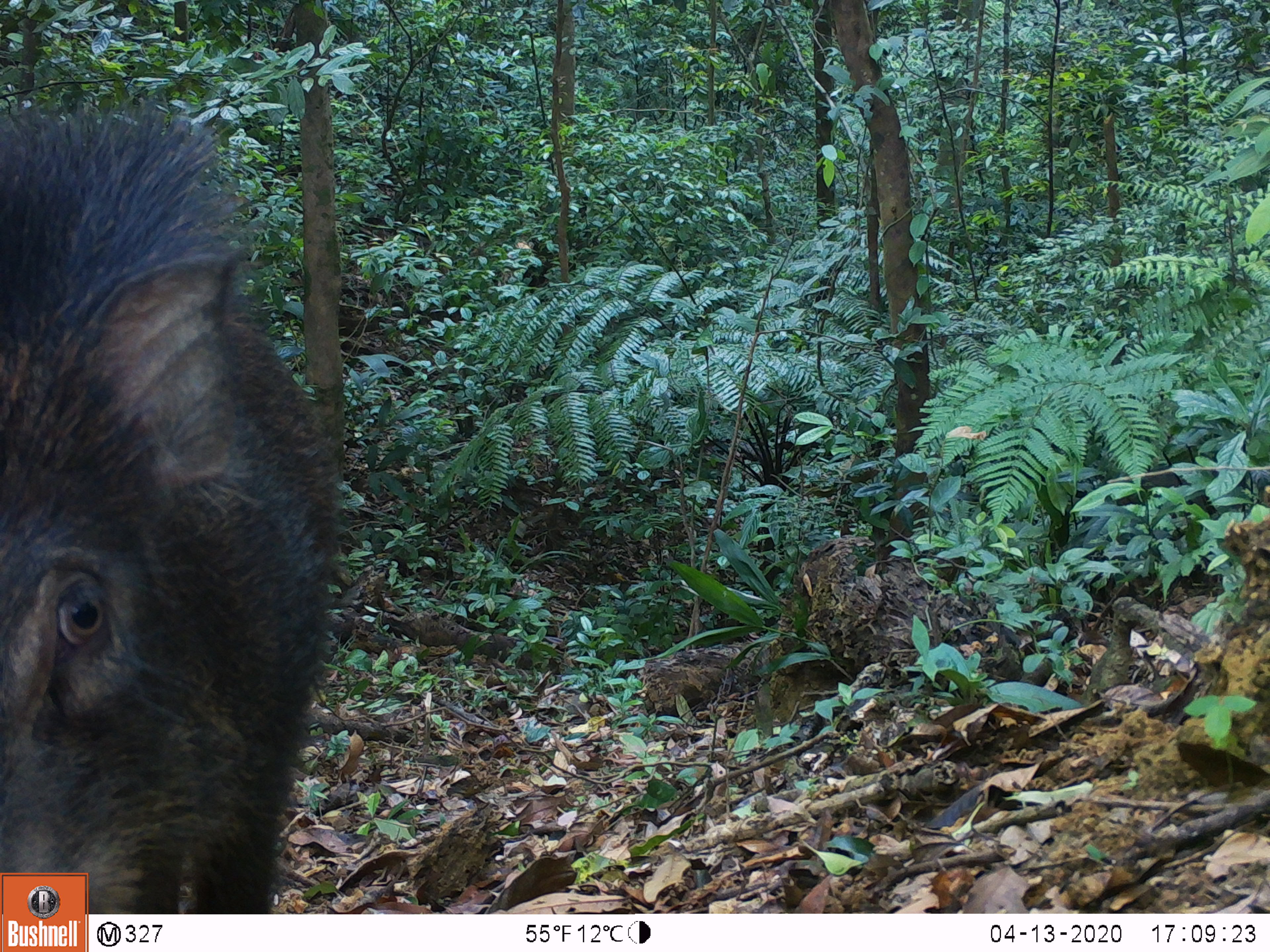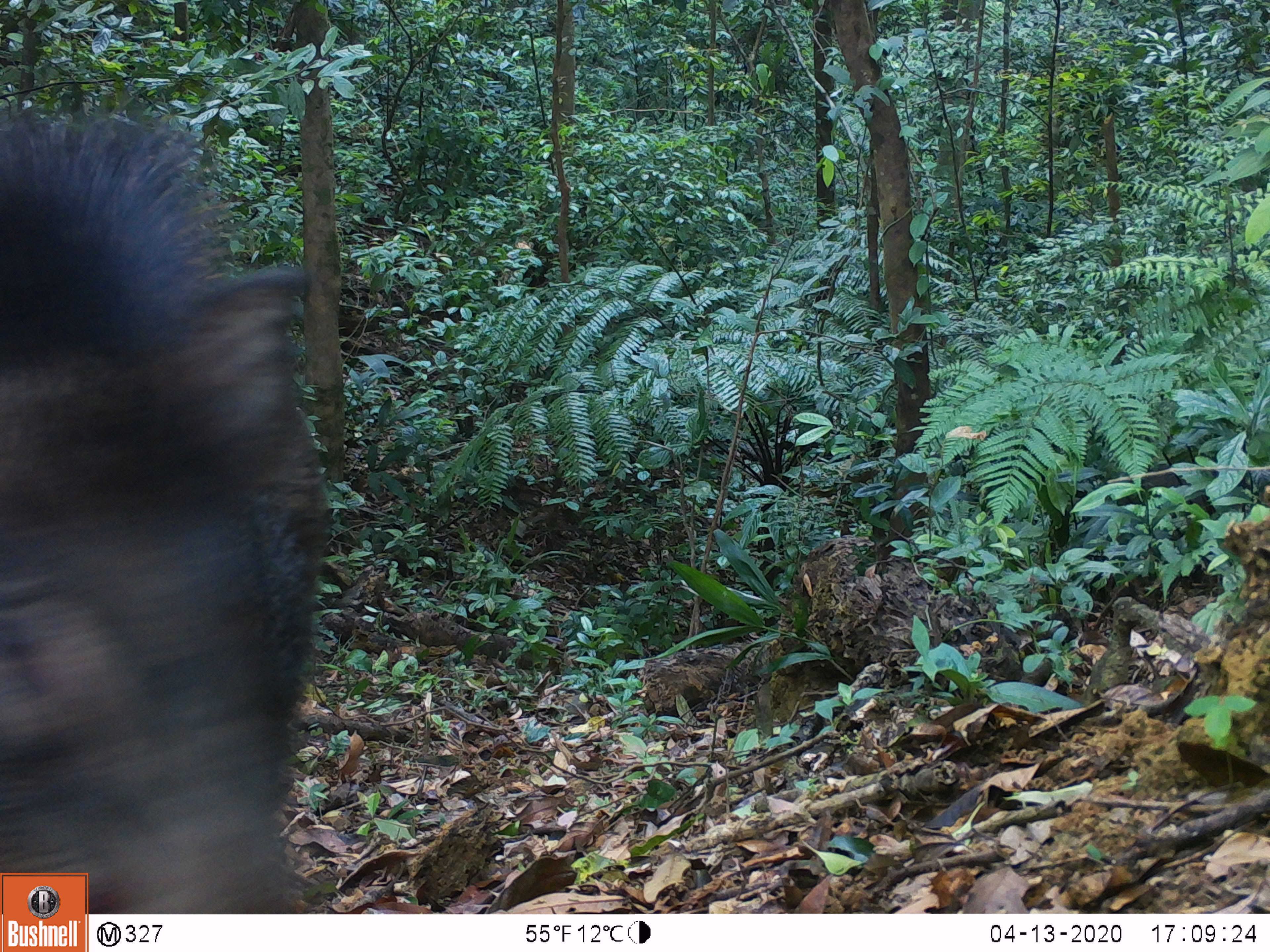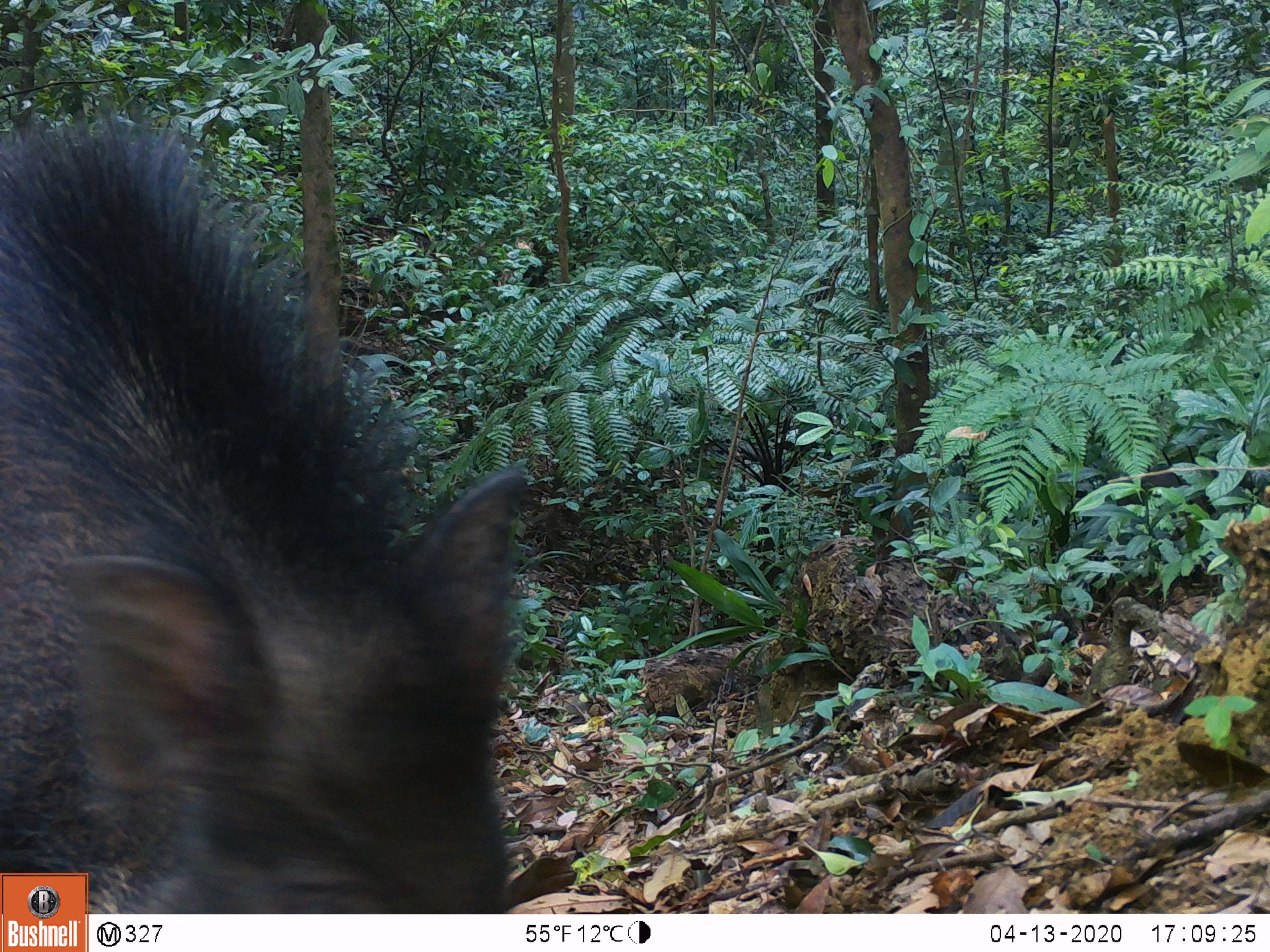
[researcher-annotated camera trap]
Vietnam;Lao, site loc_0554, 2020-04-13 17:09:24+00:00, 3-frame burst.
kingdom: Animalia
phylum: Chordata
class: Mammalia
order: Artiodactyla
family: Suidae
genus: Sus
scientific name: Sus scrofa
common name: eurasian wild pig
Eurasian wild pig (Sus scrofa). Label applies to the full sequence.